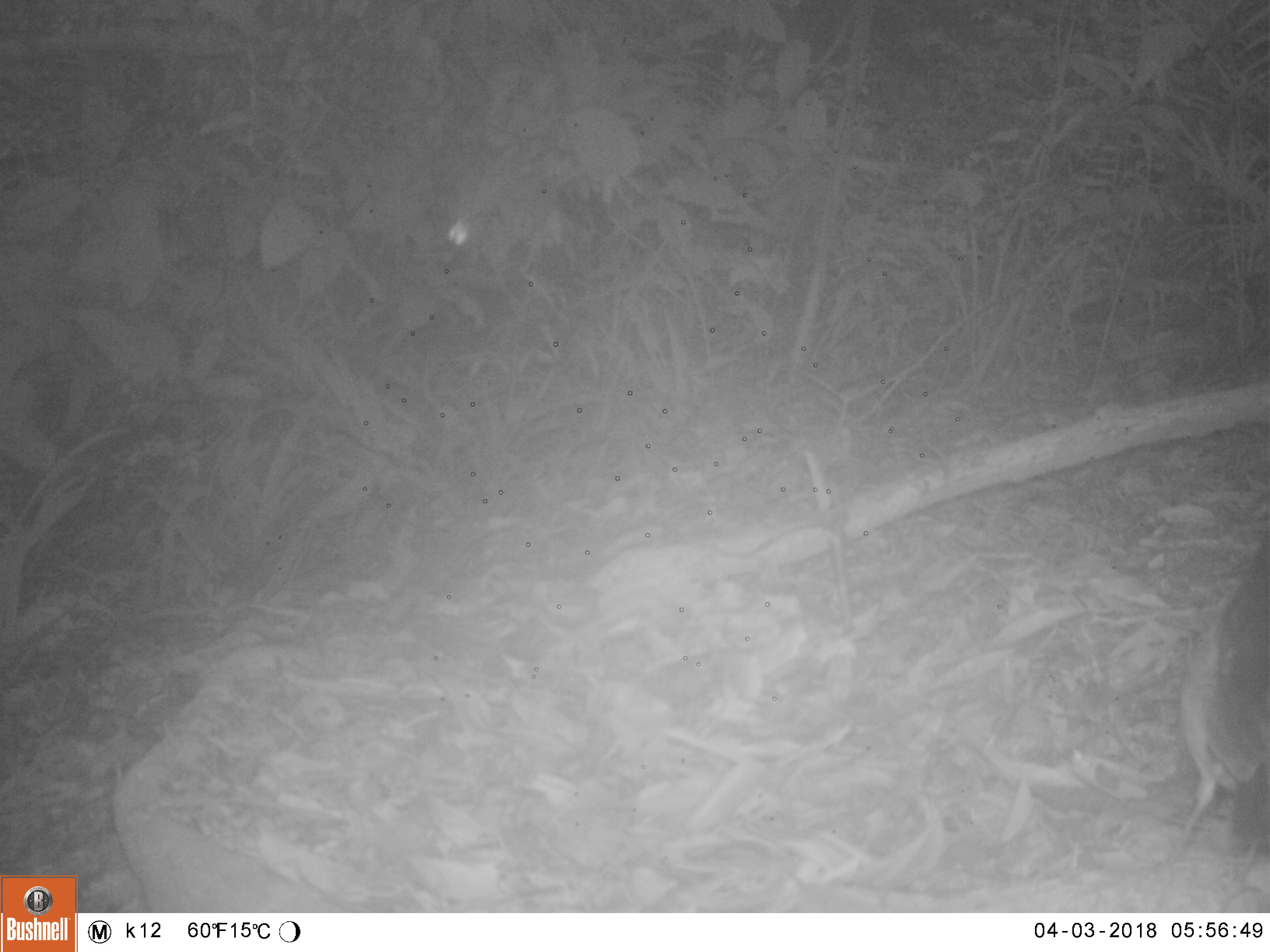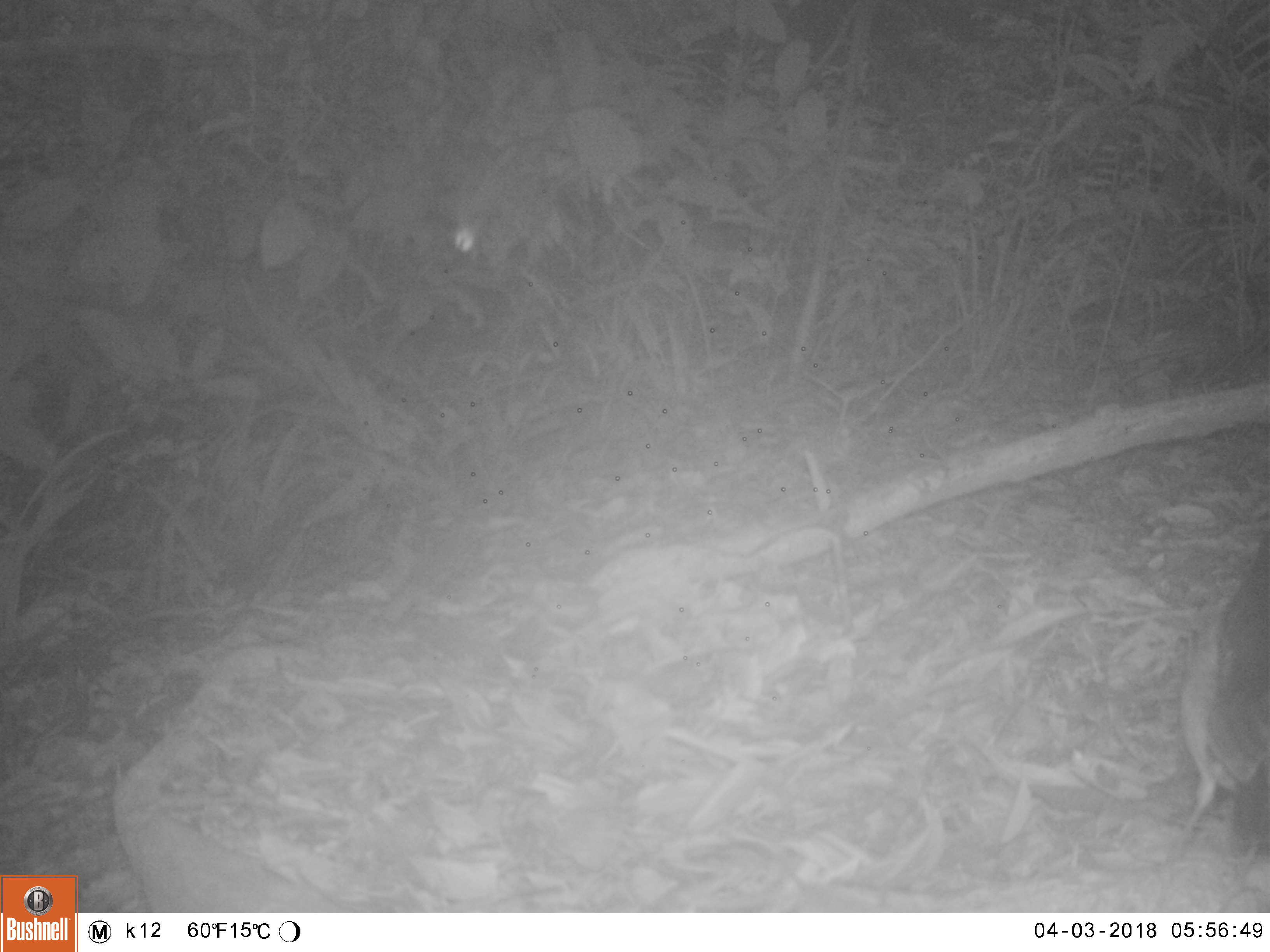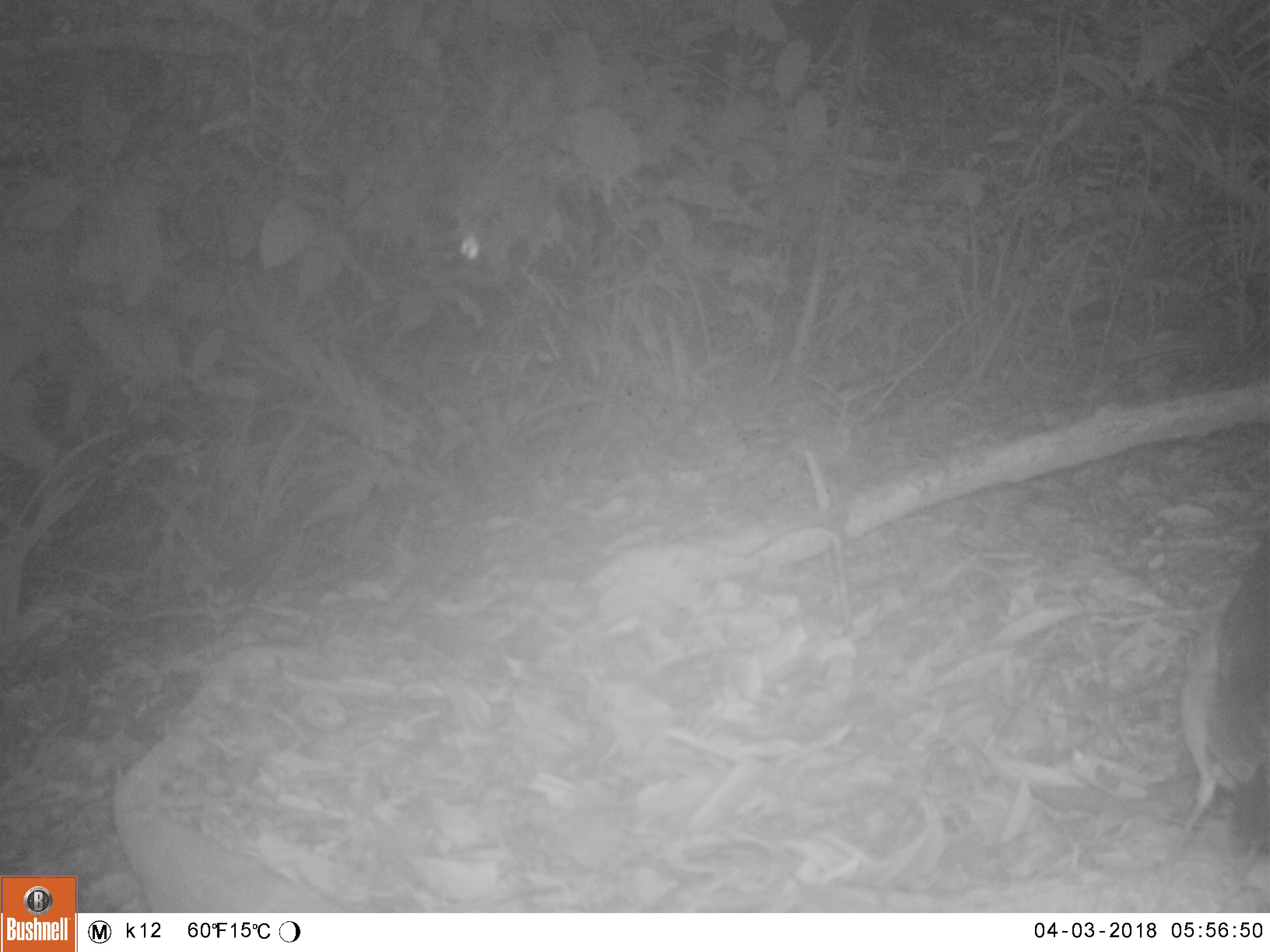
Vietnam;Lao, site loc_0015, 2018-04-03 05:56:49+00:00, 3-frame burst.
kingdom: Animalia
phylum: Chordata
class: Aves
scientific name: Aves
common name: bird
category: unidentified bird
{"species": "unidentified bird (bird) (Aves)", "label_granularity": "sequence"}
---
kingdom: Animalia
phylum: Arthropoda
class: Insecta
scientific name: Insecta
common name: insect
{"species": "insect (Insecta)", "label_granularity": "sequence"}